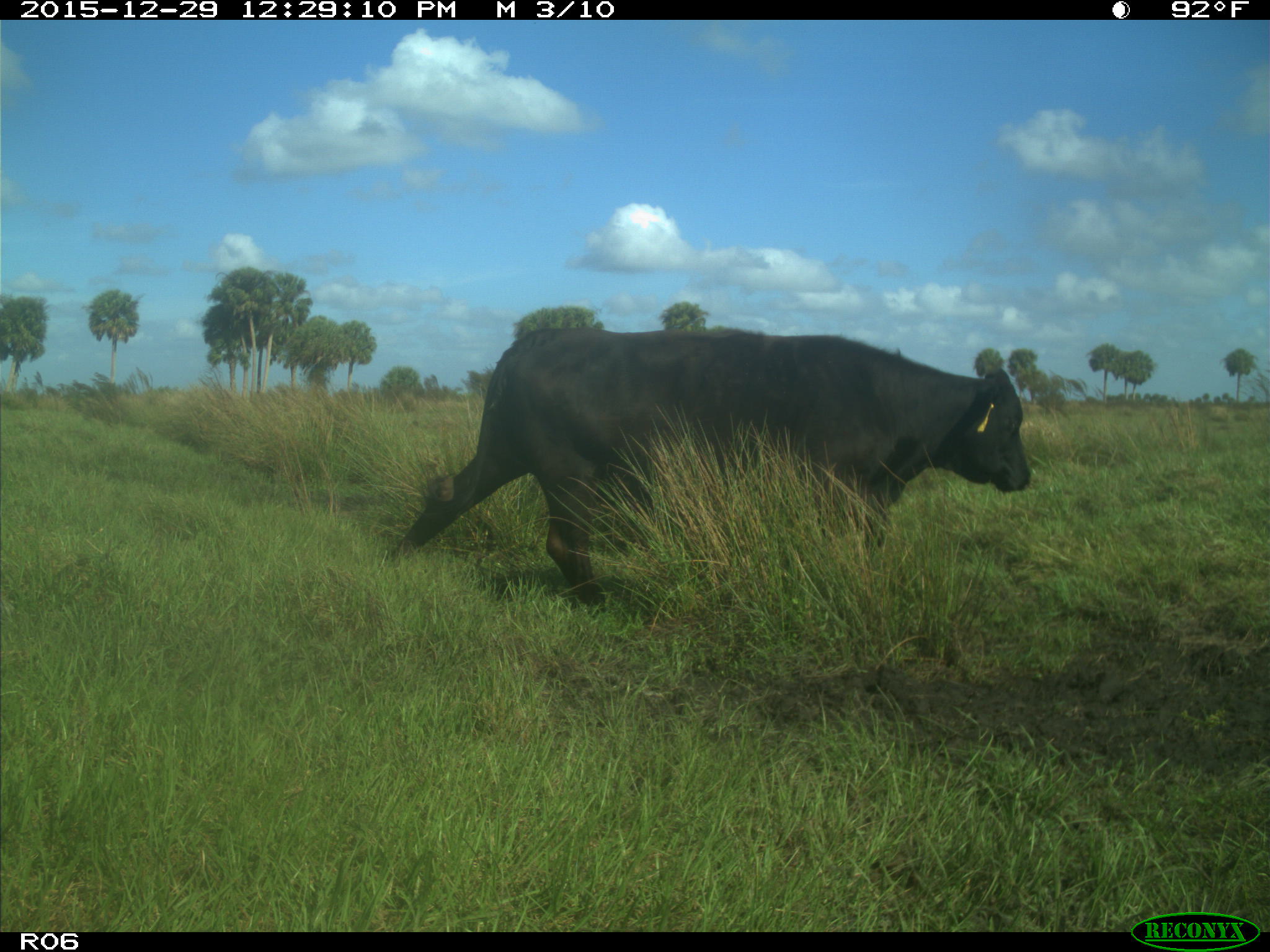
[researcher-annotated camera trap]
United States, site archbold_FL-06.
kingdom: Animalia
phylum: Chordata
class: Mammalia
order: Artiodactyla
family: Bovidae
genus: Bos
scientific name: Bos taurus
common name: domestic cow